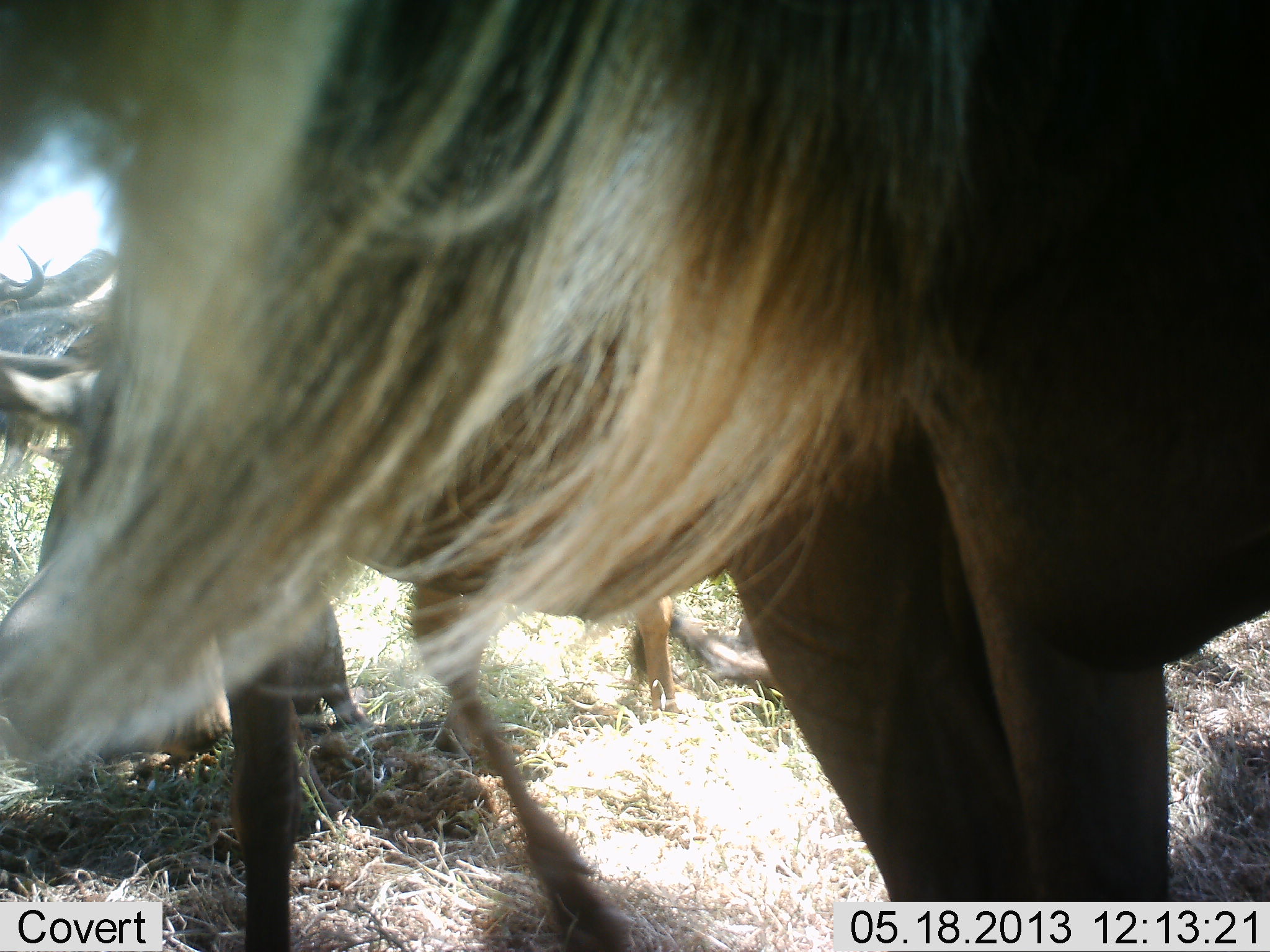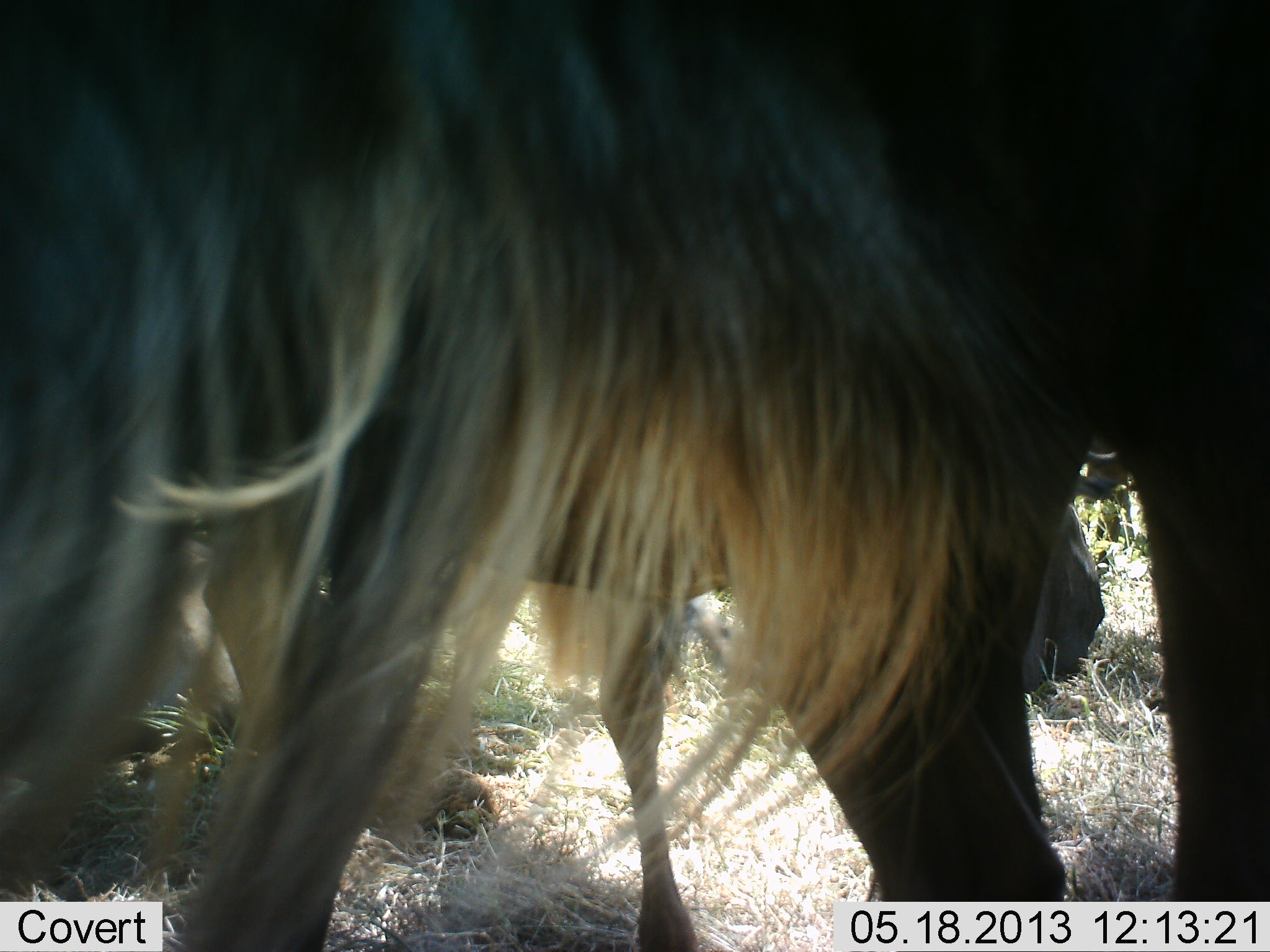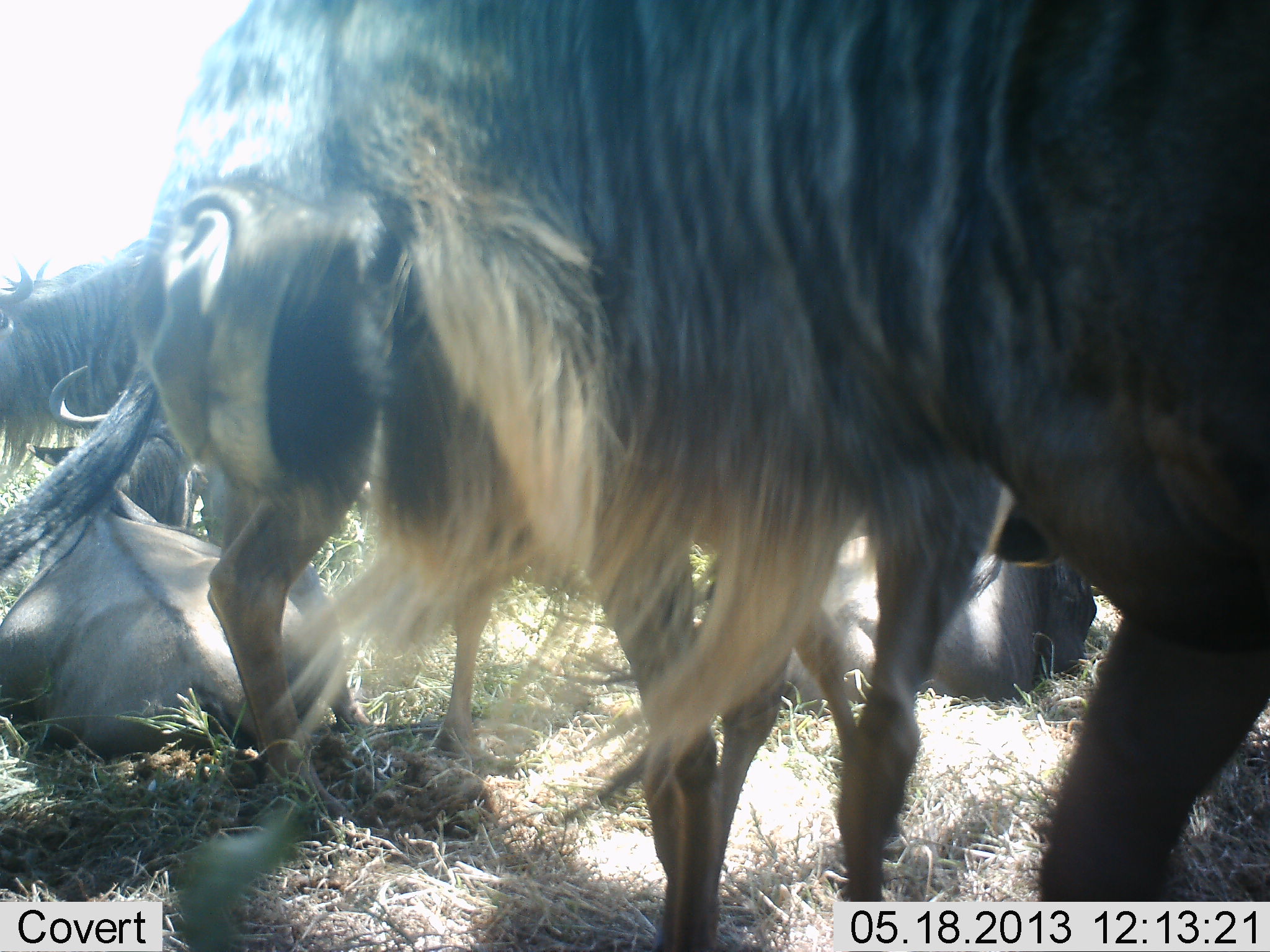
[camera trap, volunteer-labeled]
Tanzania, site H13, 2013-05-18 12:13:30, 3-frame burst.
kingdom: Animalia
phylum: Chordata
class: Mammalia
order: Artiodactyla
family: Bovidae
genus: Connochaetes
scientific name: Connochaetes taurinus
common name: blue wildebeest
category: wildebeest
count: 5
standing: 80%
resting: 80%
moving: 40%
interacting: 10%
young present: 10%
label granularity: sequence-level